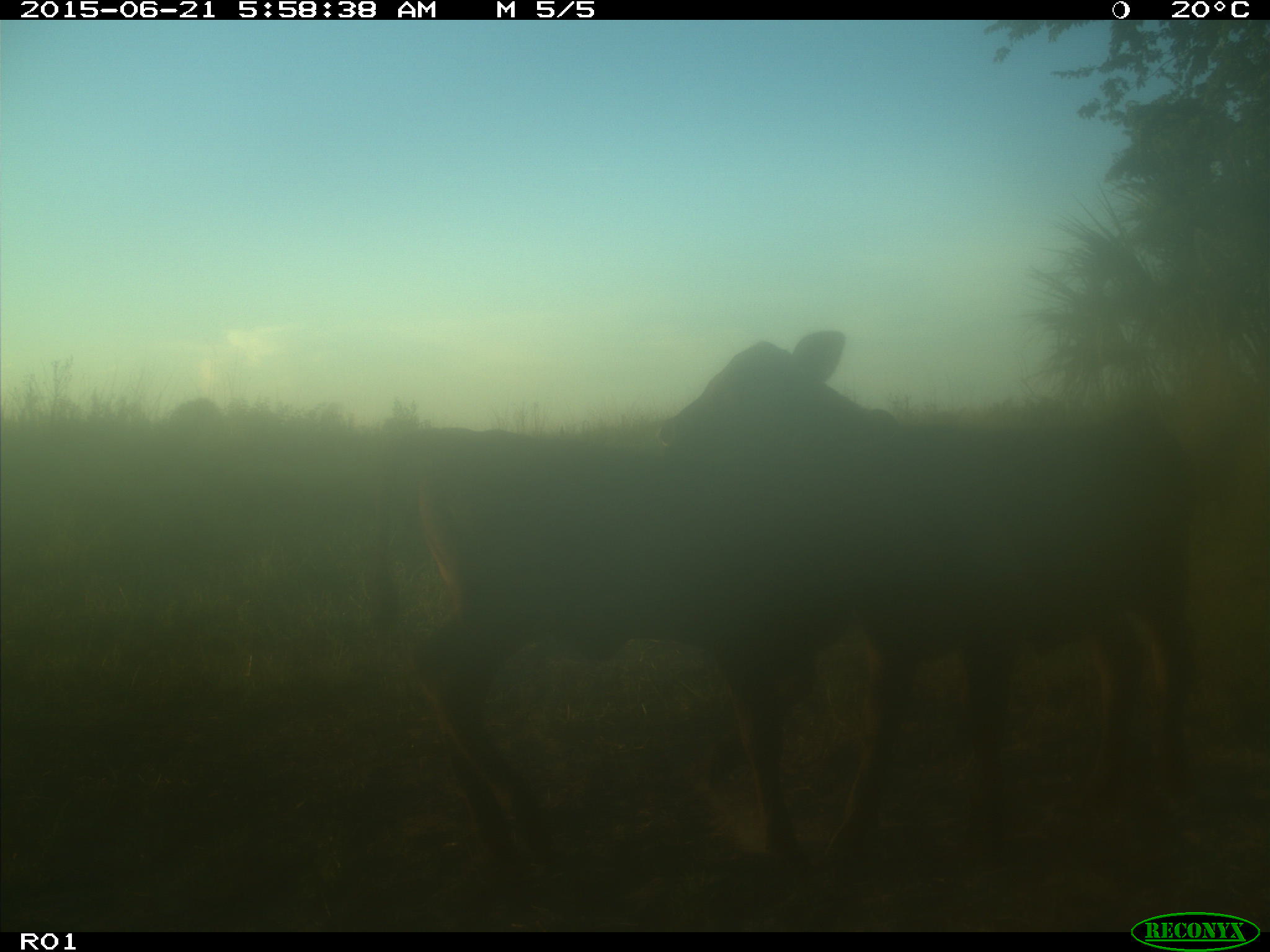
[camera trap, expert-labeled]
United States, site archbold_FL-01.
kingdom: Animalia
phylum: Chordata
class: Mammalia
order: Artiodactyla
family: Bovidae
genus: Bos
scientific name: Bos taurus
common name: domestic cow